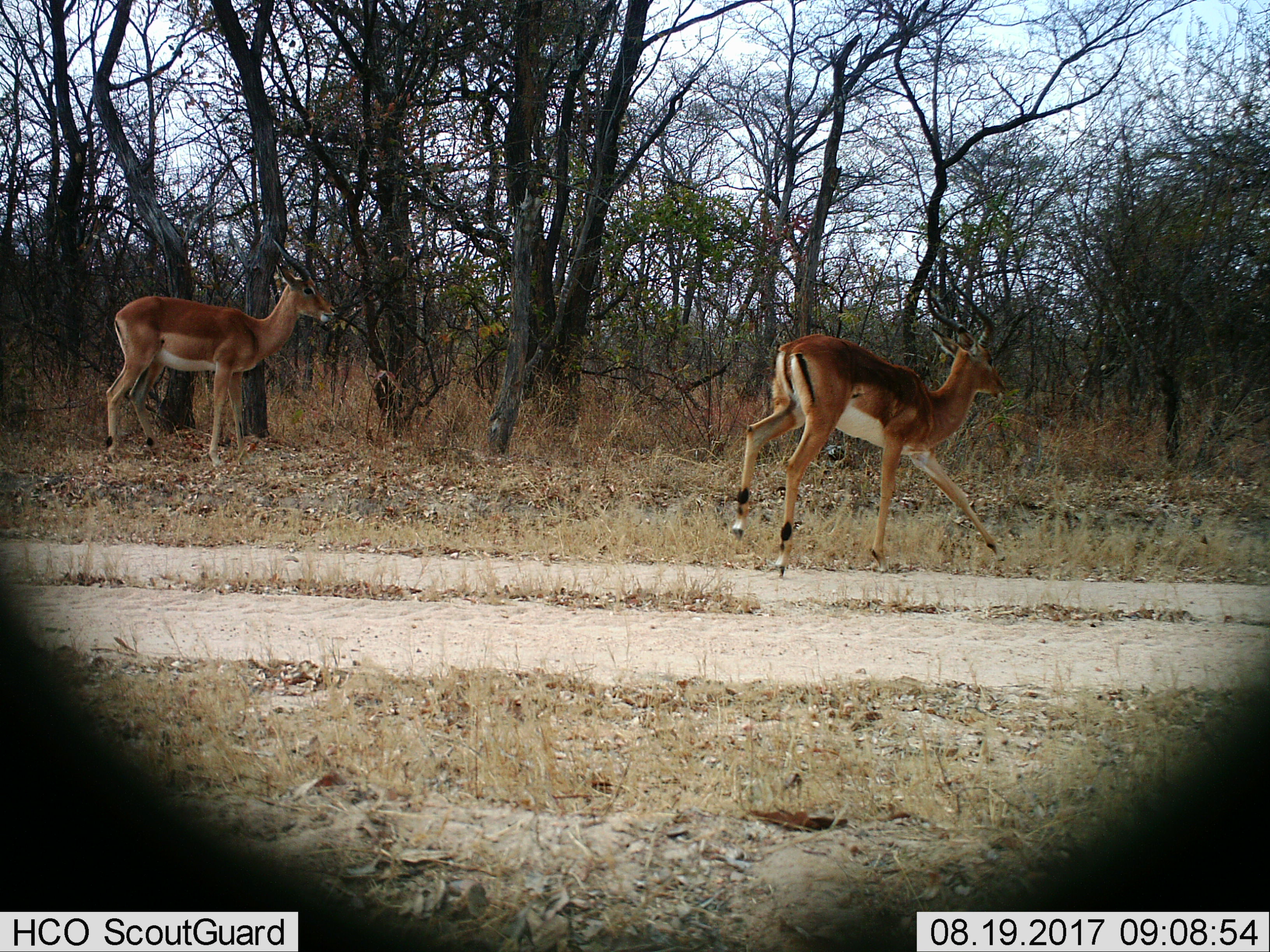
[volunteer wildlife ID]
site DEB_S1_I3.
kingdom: Animalia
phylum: Chordata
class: Mammalia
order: Artiodactyla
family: Bovidae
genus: Aepyceros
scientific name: Aepyceros melampus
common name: impala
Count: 2.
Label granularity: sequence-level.